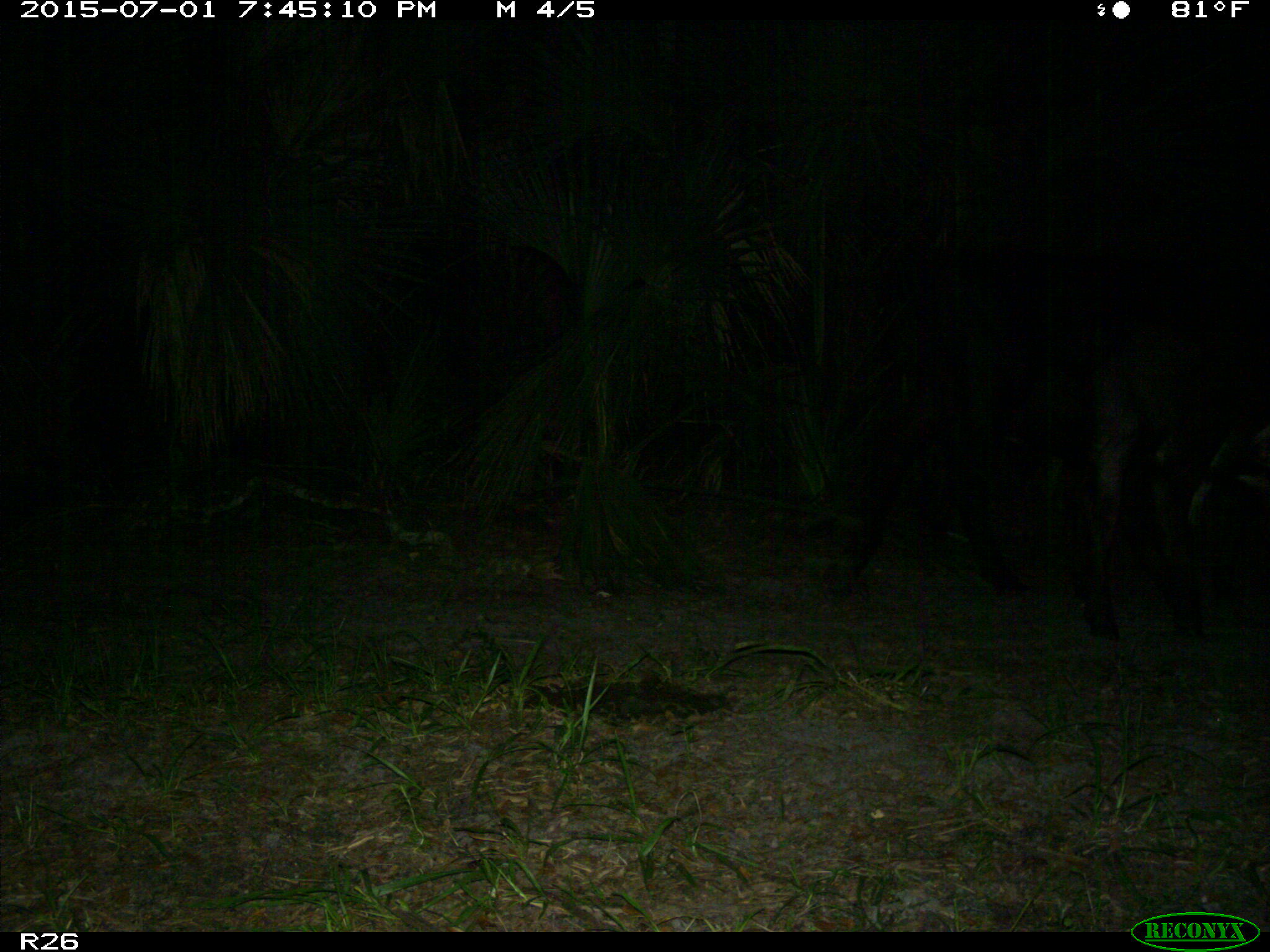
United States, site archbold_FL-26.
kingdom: Animalia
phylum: Chordata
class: Mammalia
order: Artiodactyla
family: Bovidae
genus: Bos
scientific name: Bos taurus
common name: domestic cow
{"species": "Bos taurus (domestic cow)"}